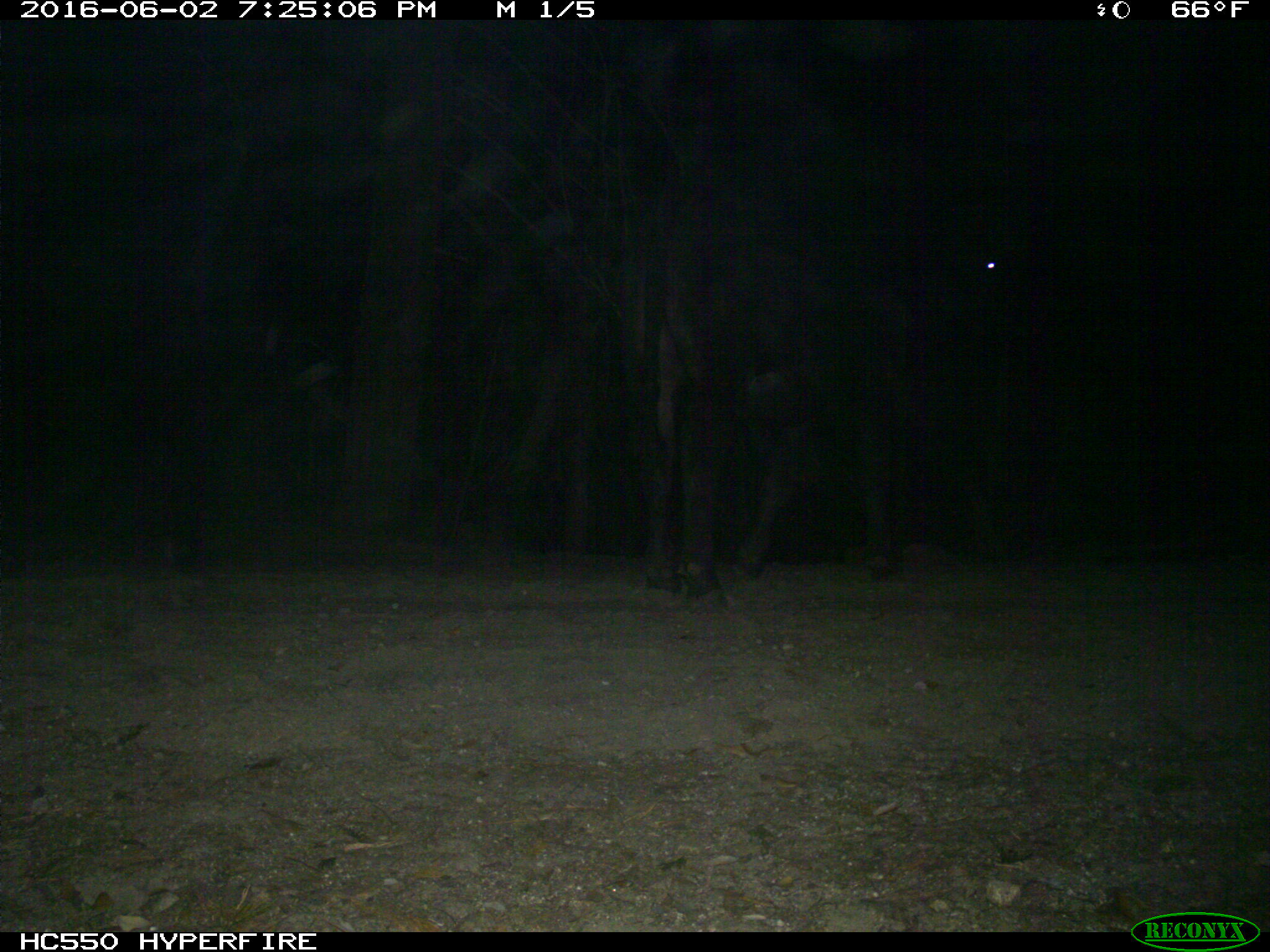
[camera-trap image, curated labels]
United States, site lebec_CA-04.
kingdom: Animalia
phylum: Chordata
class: Mammalia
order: Artiodactyla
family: Bovidae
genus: Bos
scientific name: Bos taurus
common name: domestic cow